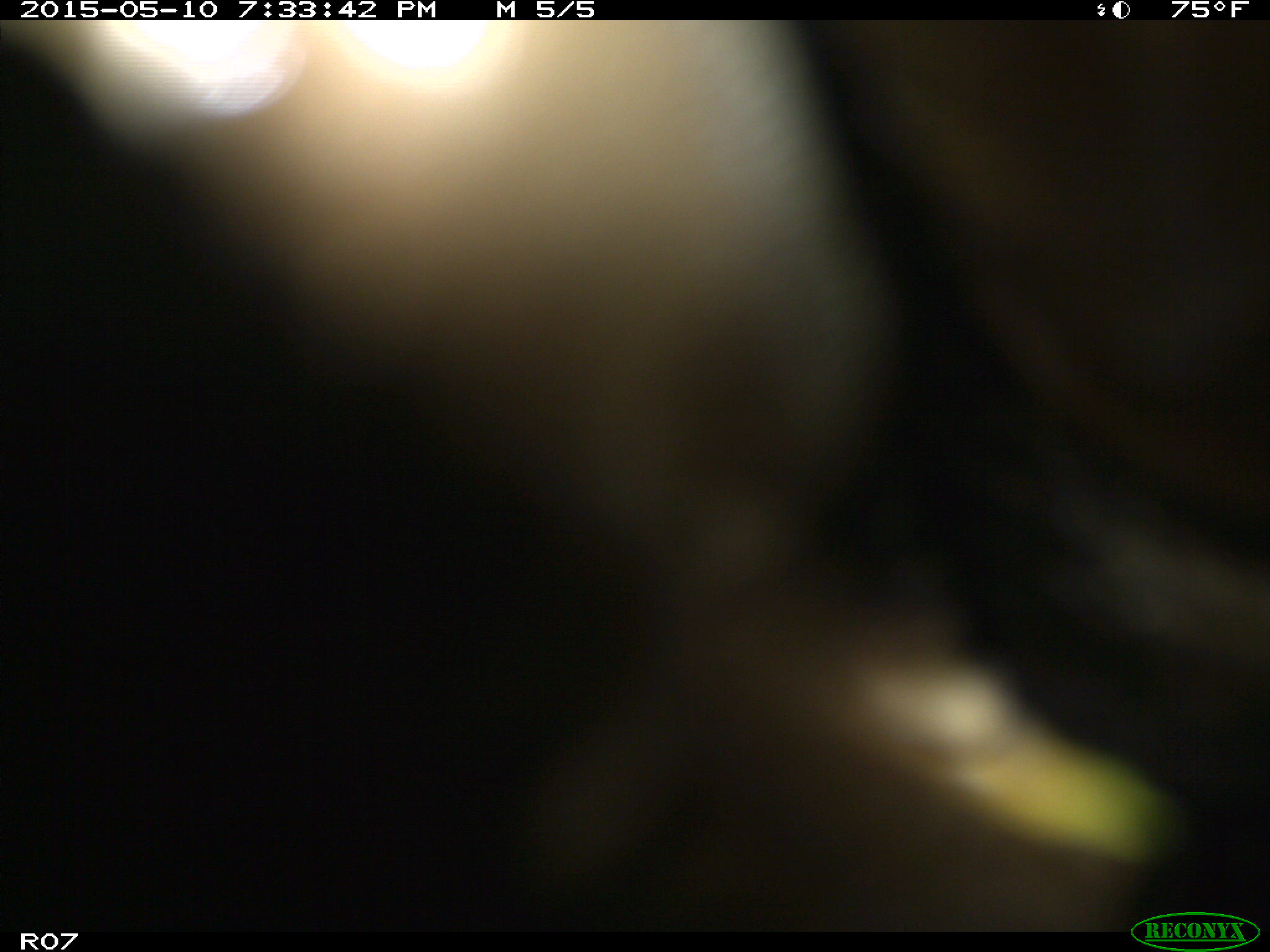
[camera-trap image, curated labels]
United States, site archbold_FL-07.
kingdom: Animalia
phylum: Chordata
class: Mammalia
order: Artiodactyla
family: Bovidae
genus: Bos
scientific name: Bos taurus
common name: domestic cow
Bos taurus (domestic cow).